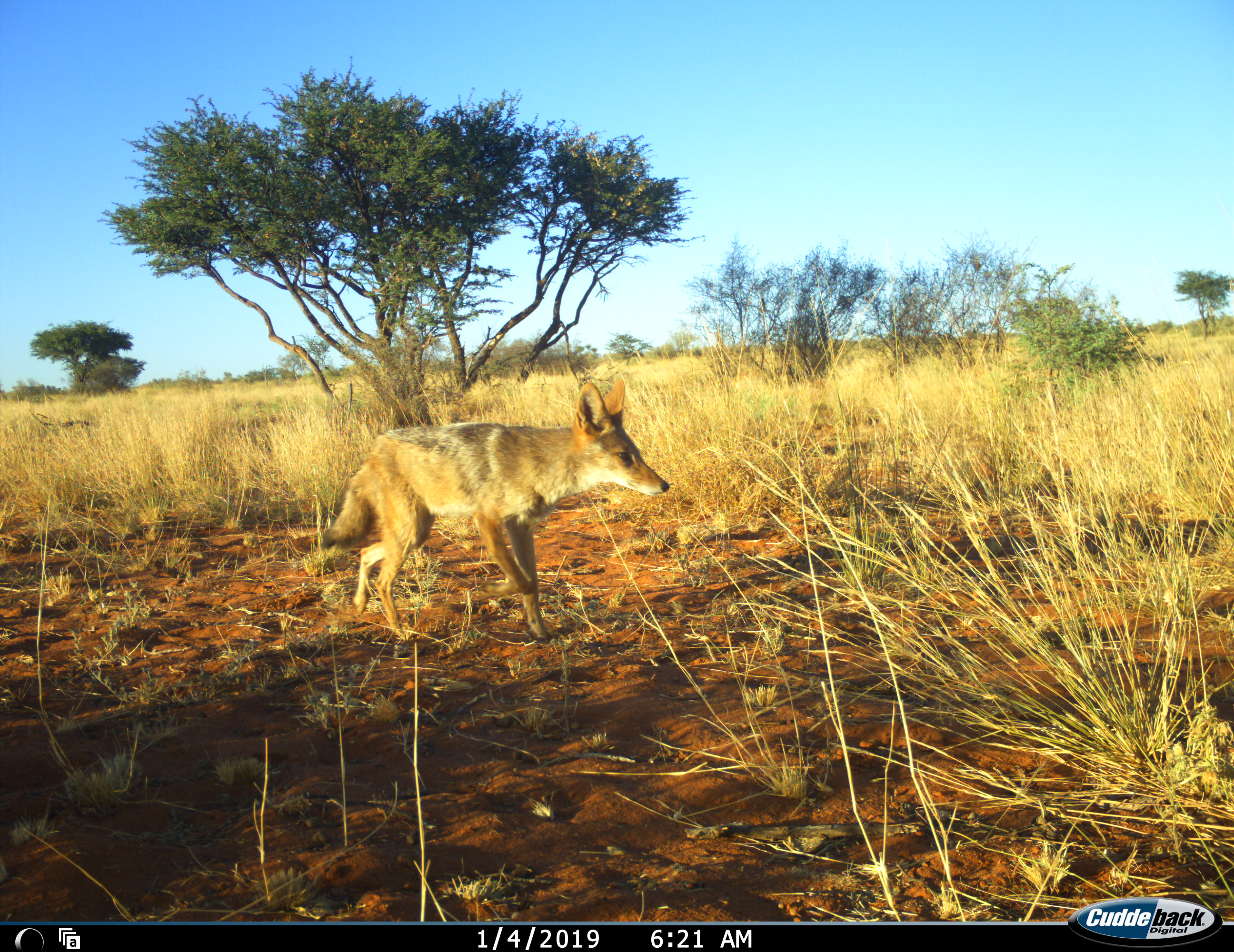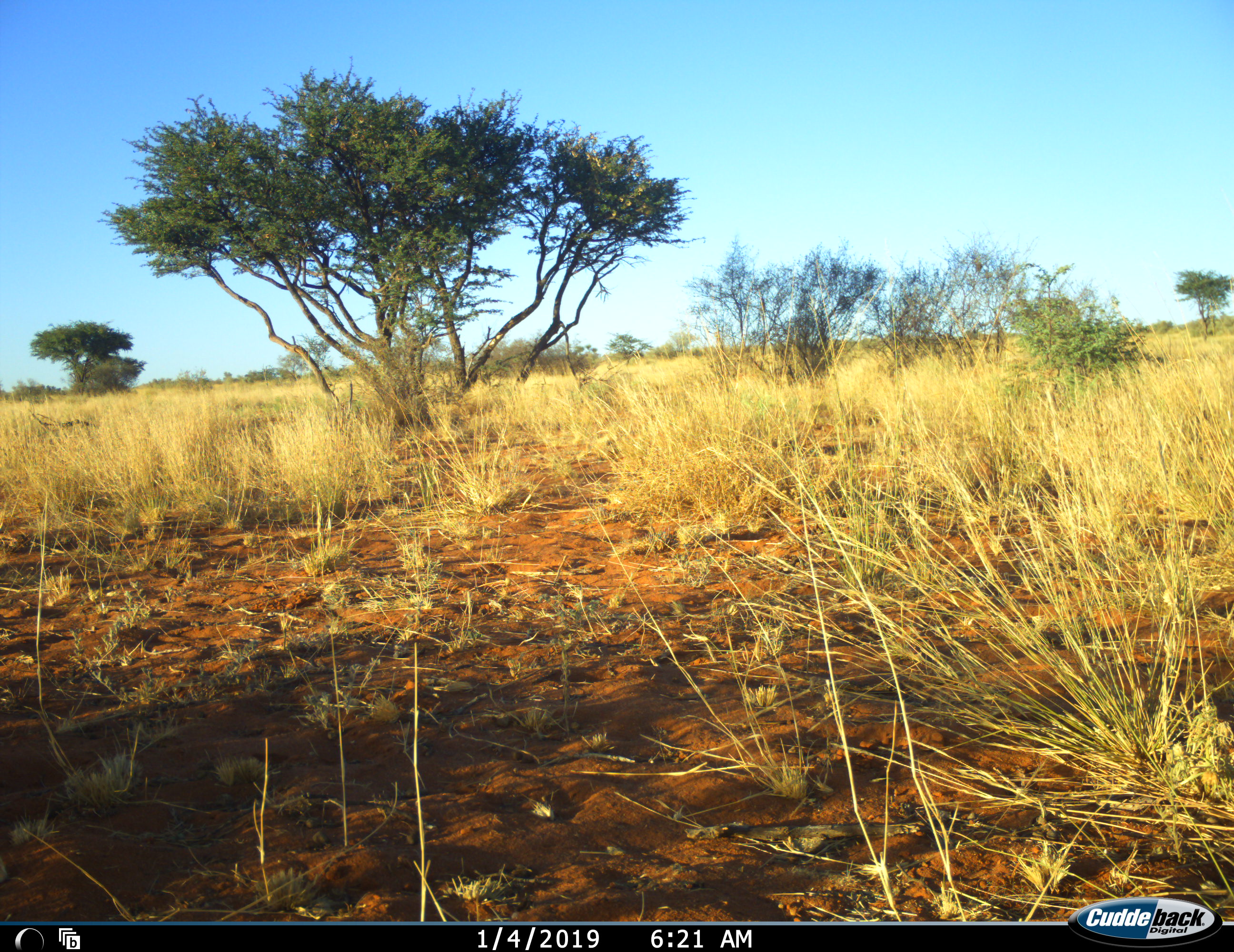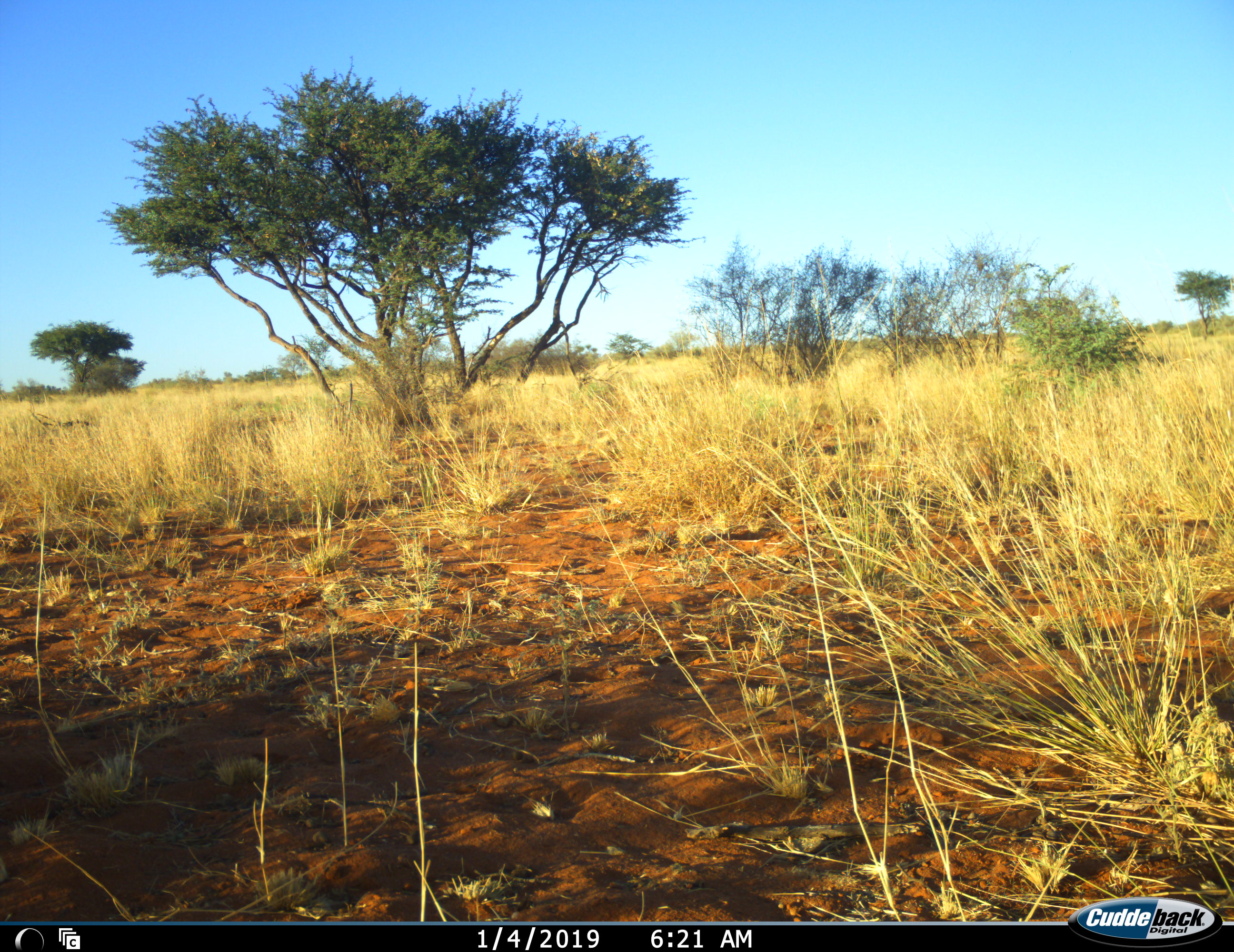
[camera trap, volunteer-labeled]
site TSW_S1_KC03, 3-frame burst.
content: unidentified animal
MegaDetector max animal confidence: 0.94